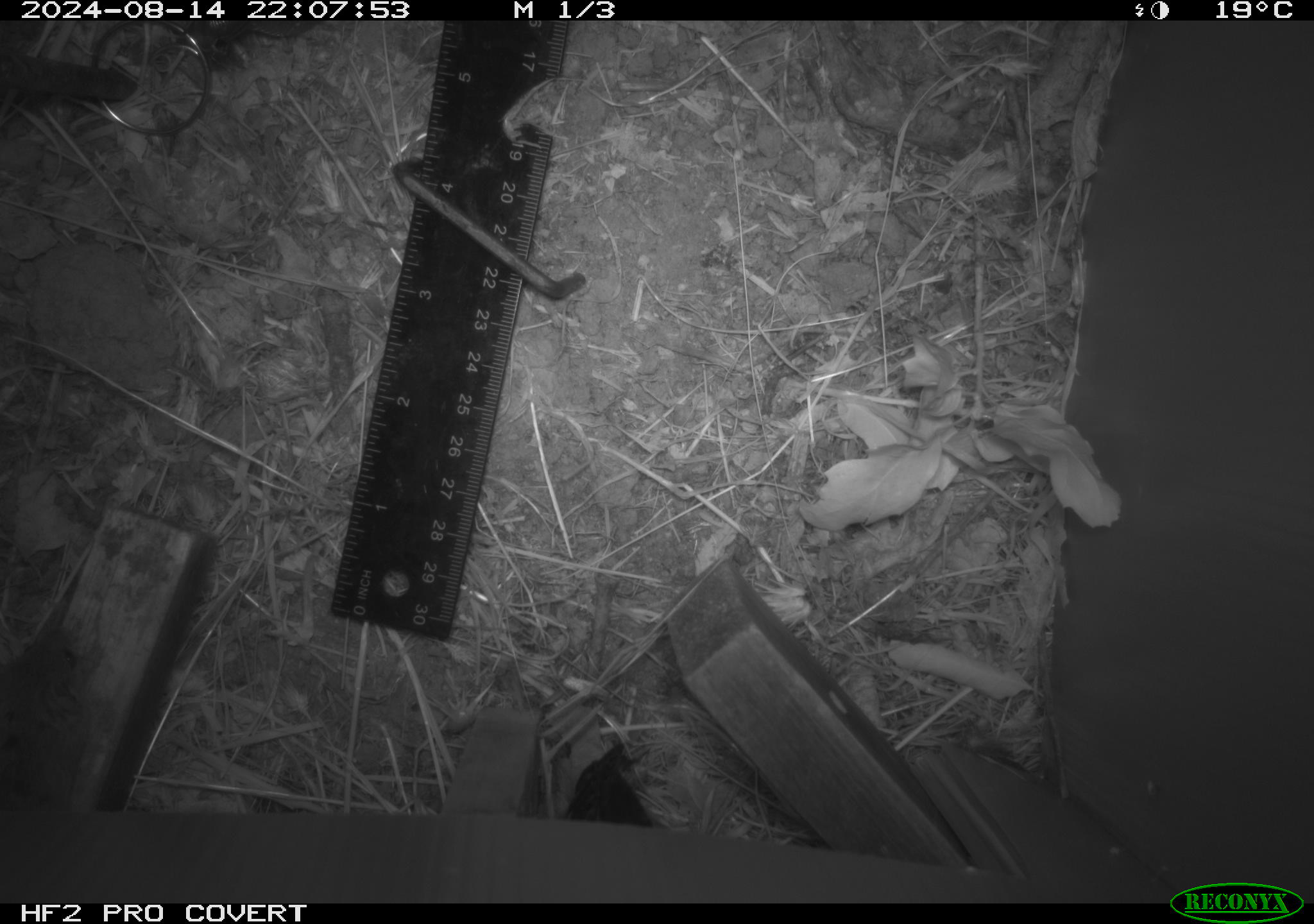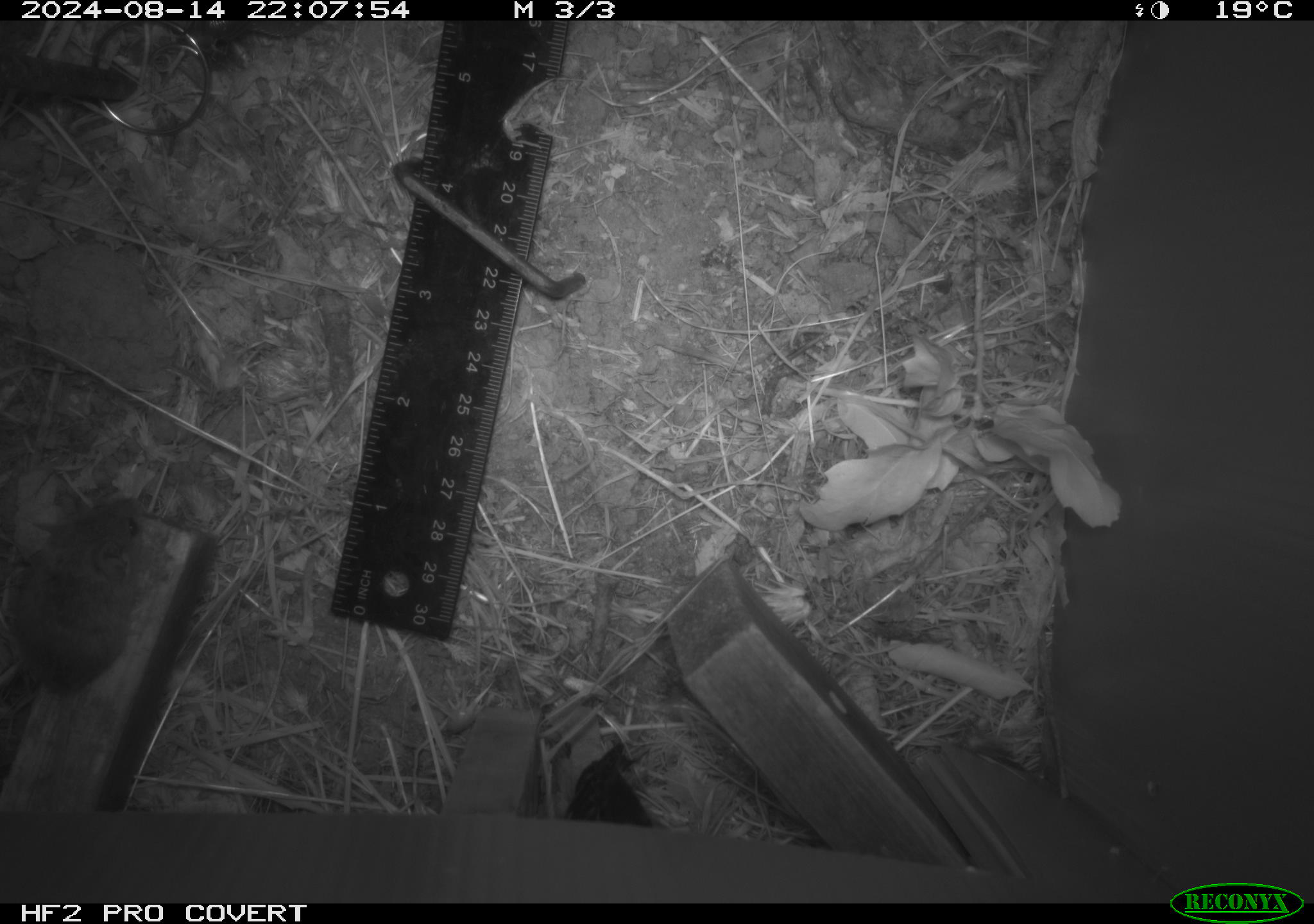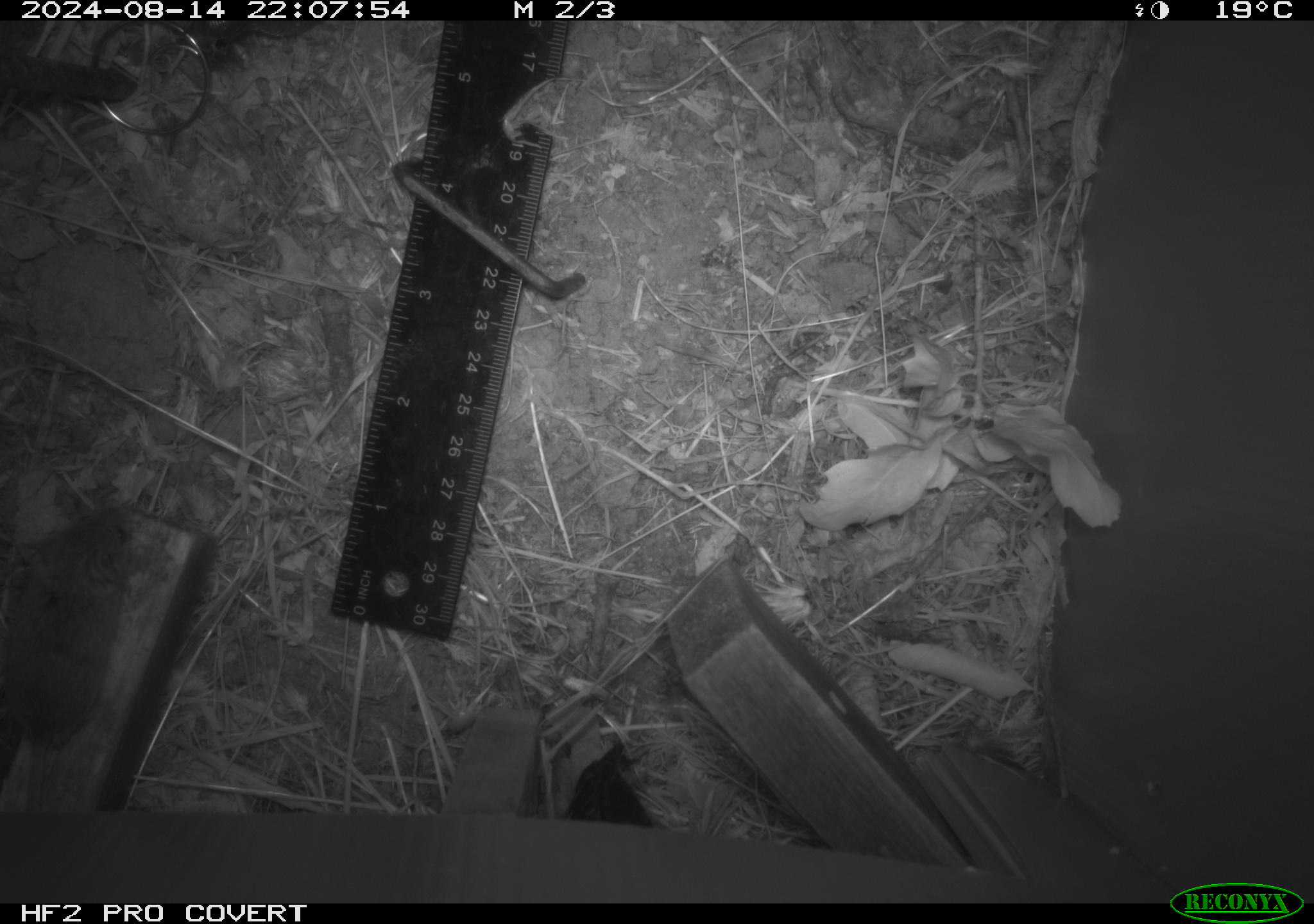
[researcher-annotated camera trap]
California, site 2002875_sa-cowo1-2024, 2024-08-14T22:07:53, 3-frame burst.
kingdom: Animalia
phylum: Chordata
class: Mammalia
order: Rodentia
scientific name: Rodentia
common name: mouse species